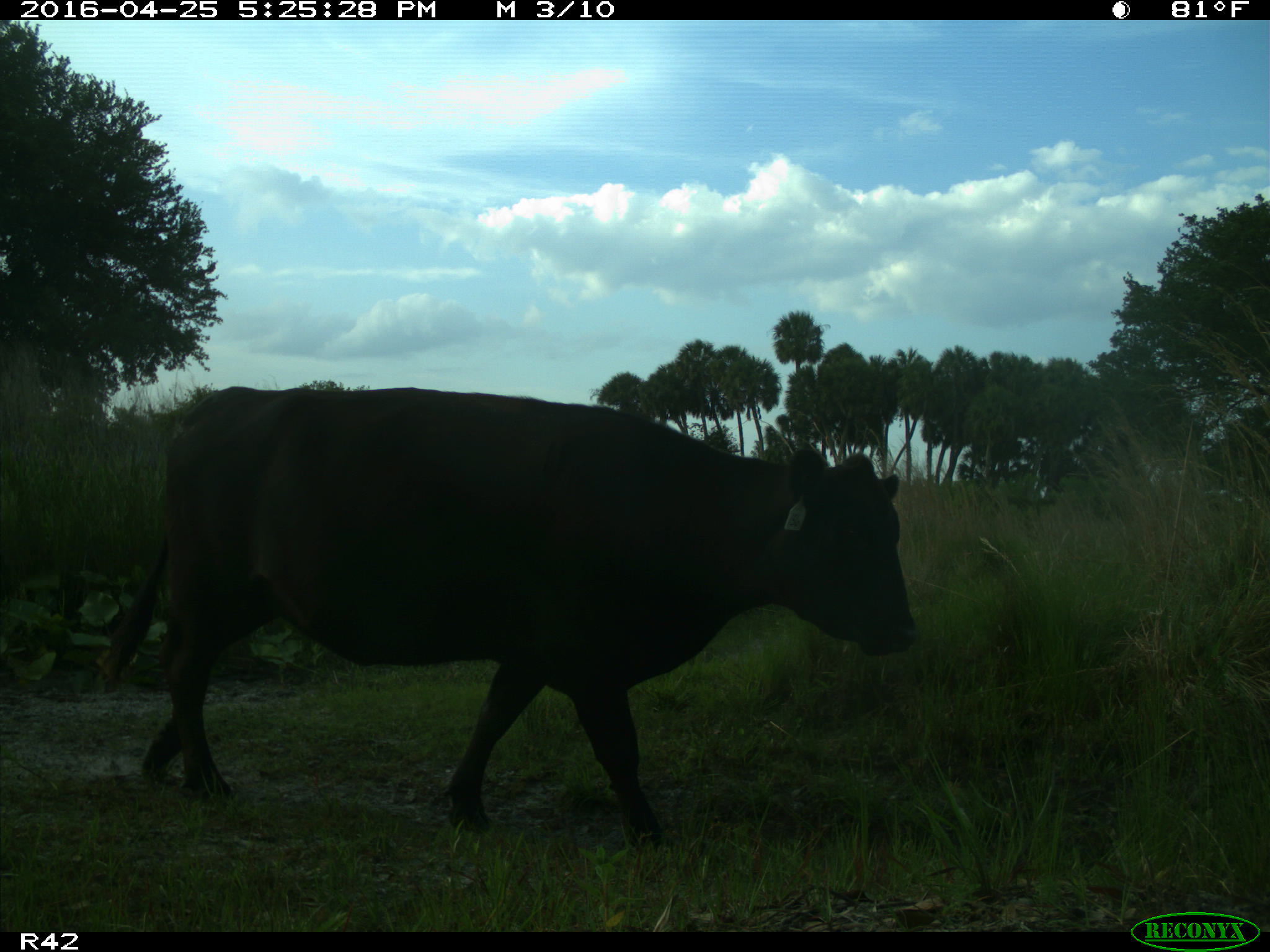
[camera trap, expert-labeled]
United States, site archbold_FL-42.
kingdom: Animalia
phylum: Chordata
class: Mammalia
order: Artiodactyla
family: Bovidae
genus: Bos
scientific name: Bos taurus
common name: domestic cow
Bos taurus (domestic cow).